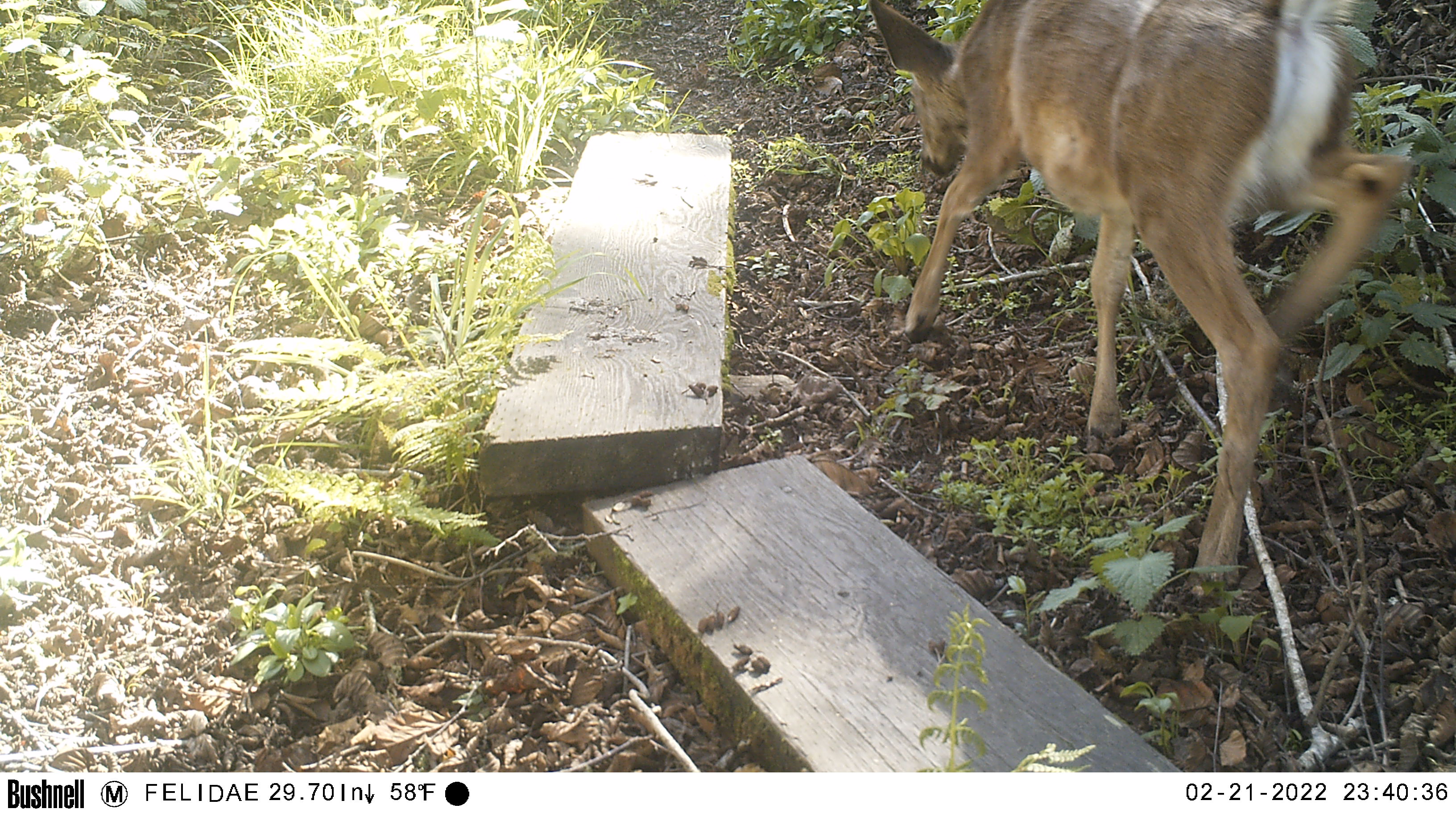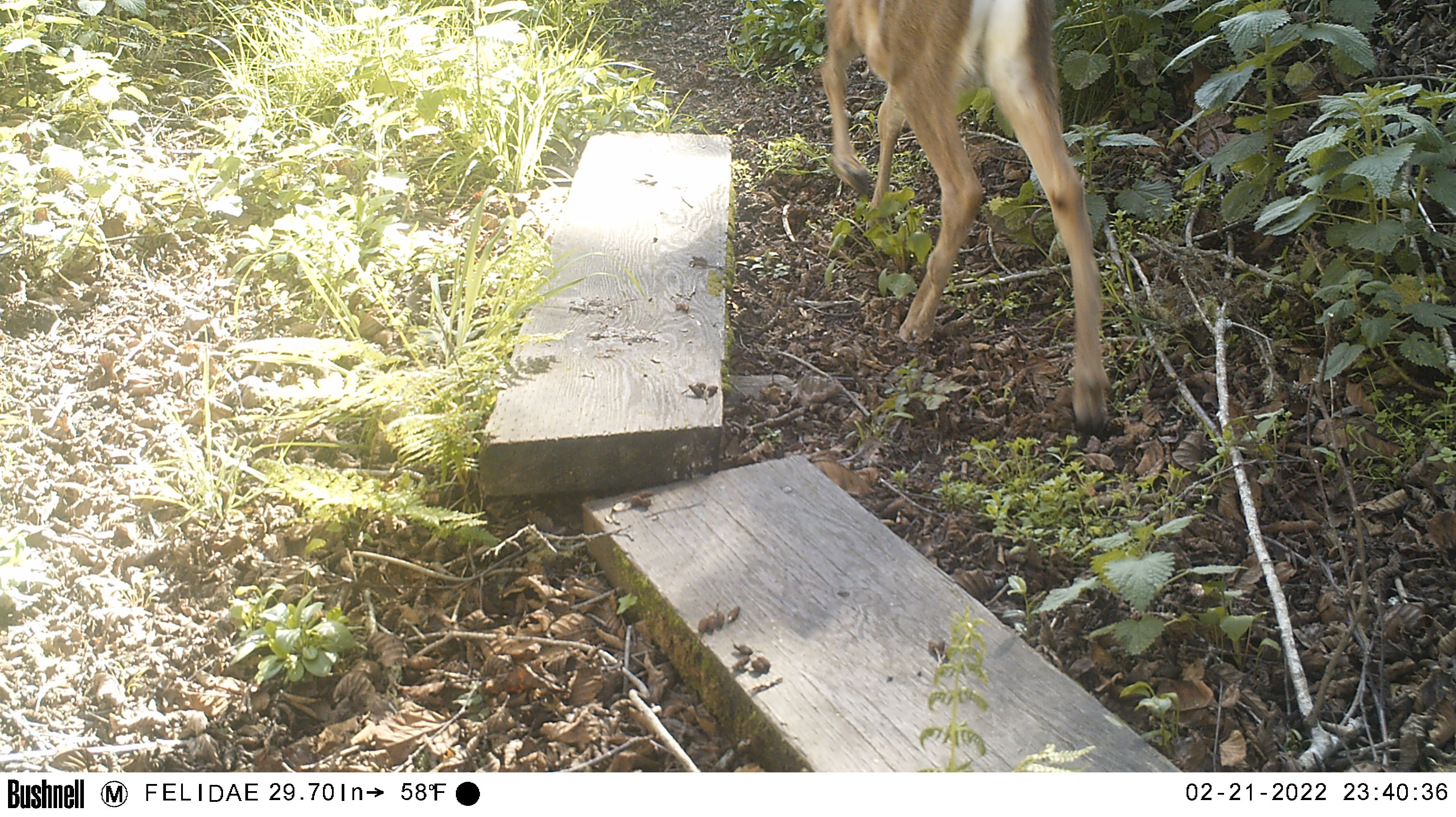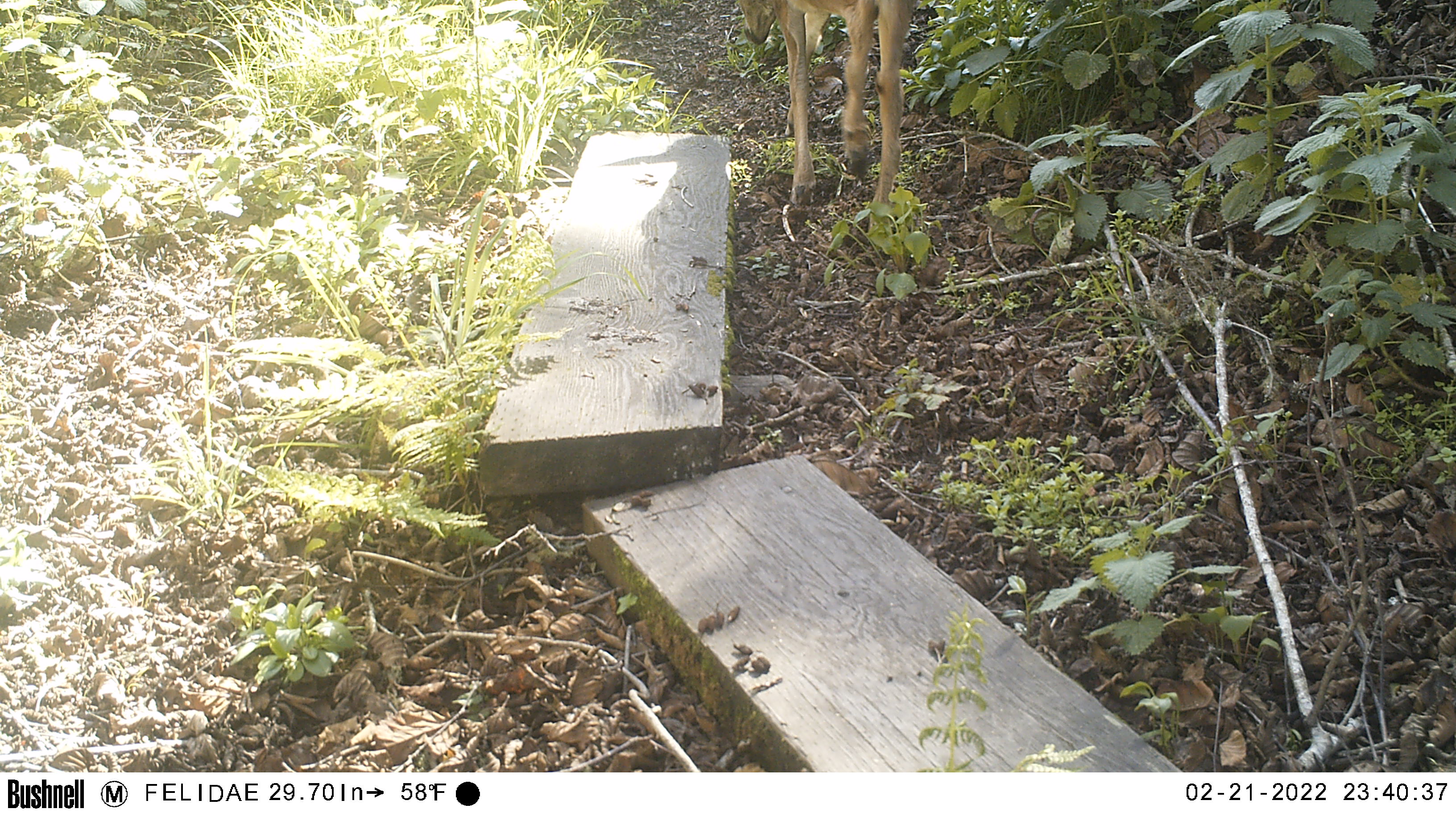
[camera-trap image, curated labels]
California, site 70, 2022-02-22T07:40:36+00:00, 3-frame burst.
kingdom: Animalia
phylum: Chordata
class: Mammalia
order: Artiodactyla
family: Cervidae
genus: Odocoileus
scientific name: Odocoileus hemionus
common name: mule deer